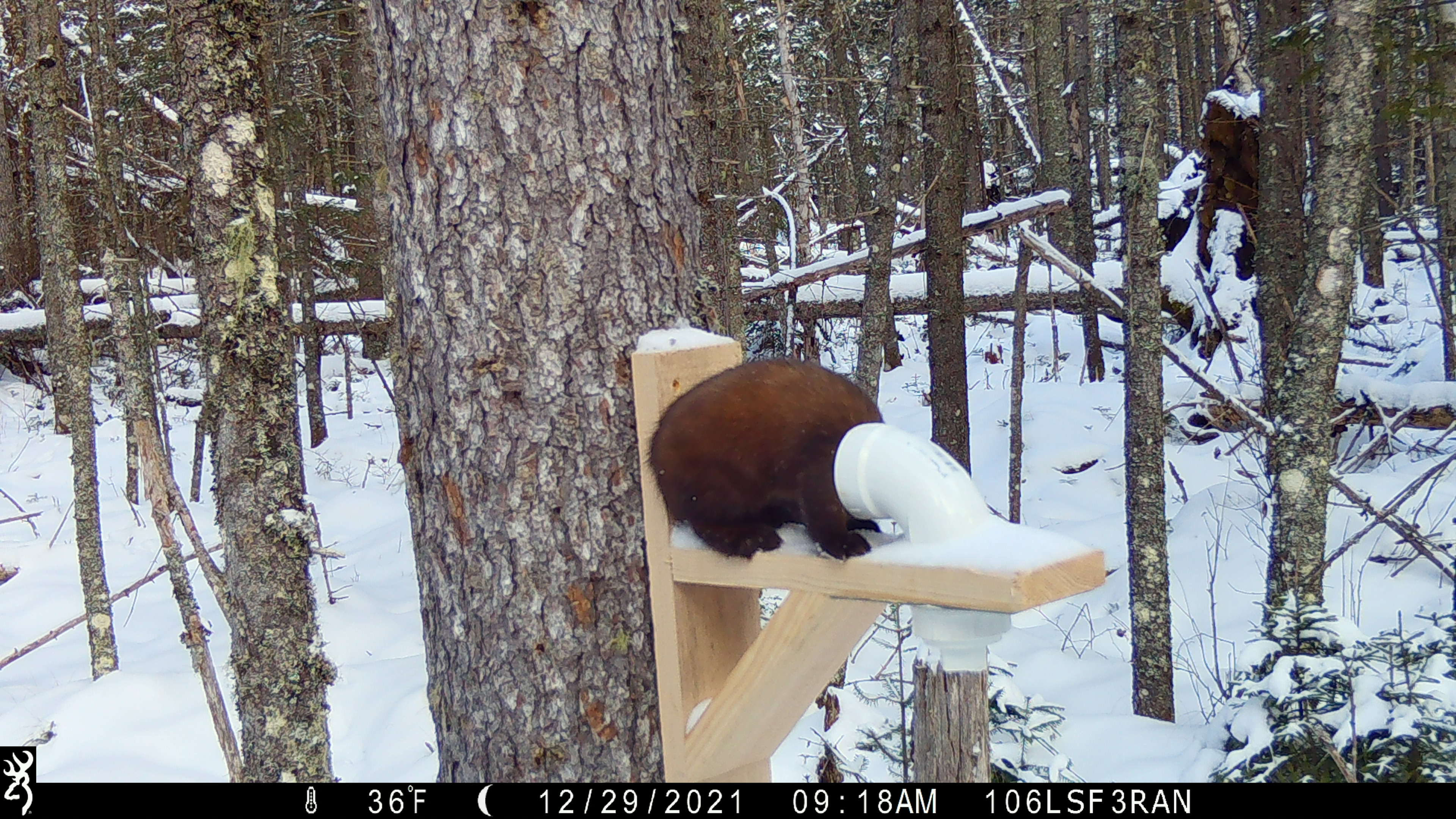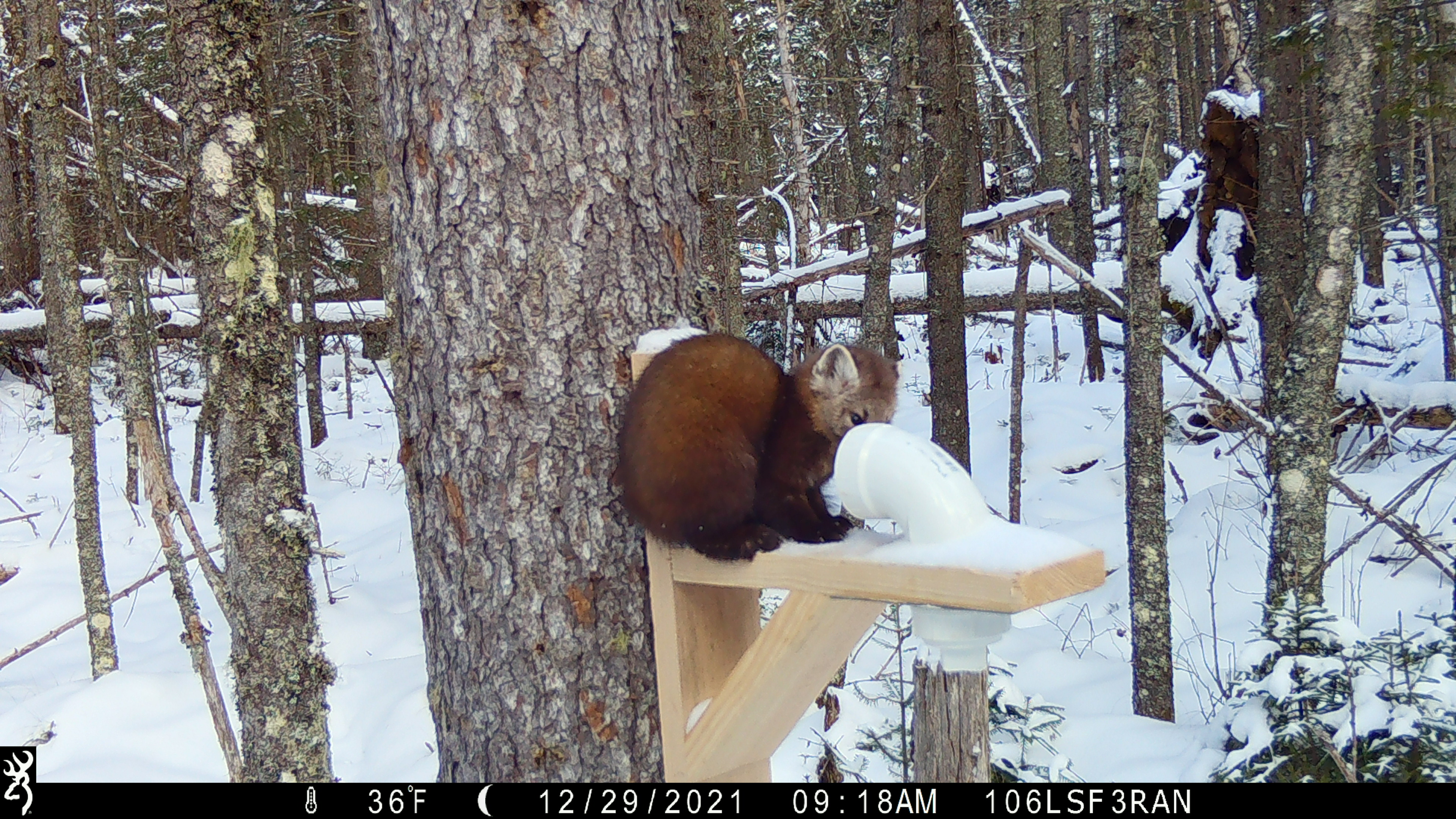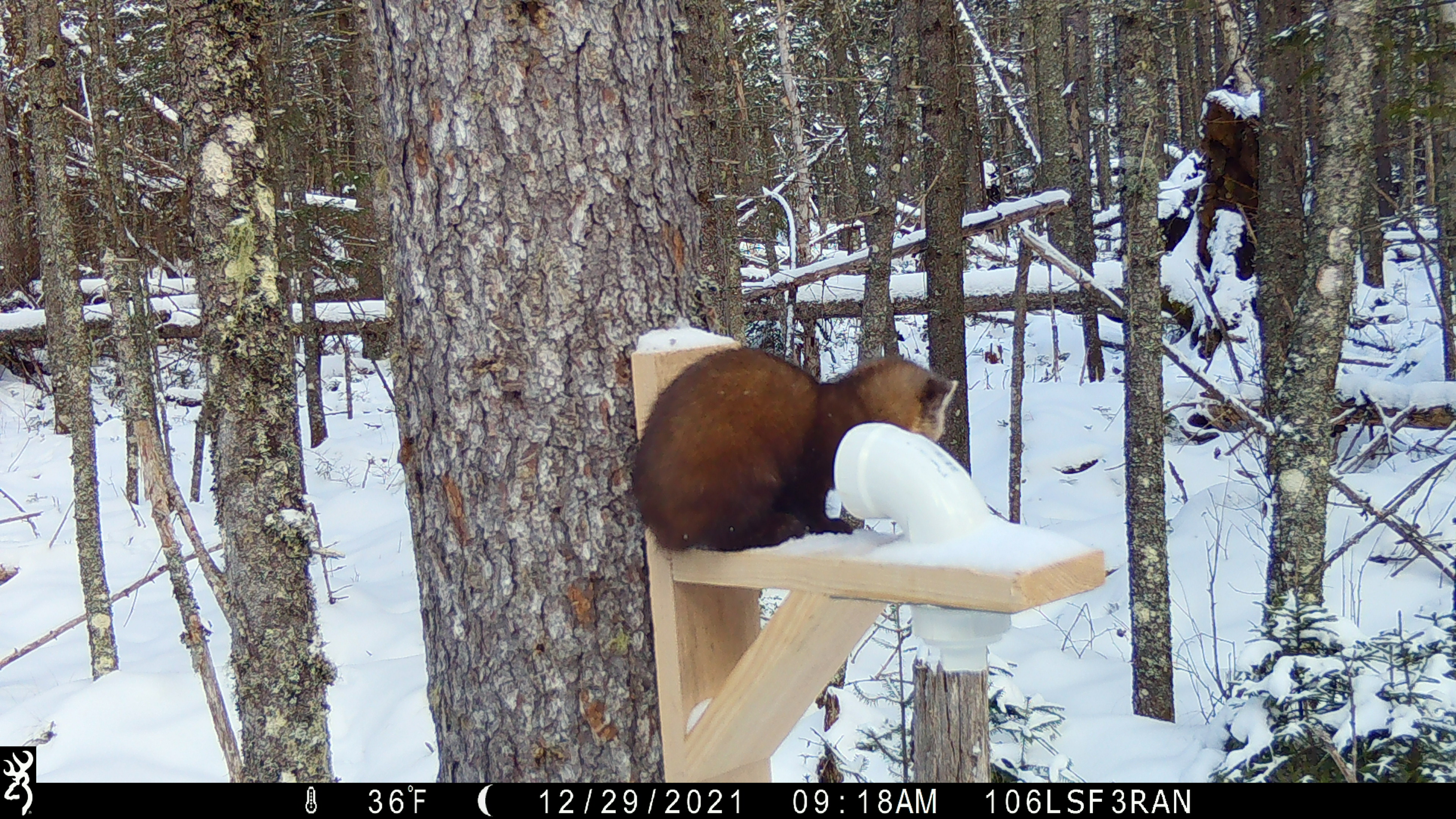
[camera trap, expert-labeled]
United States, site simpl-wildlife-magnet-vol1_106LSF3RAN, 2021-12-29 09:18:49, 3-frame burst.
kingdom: Animalia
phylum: Chordata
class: Mammalia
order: Carnivora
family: Mustelidae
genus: Martes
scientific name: Martes americana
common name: american marten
American marten (Martes americana).